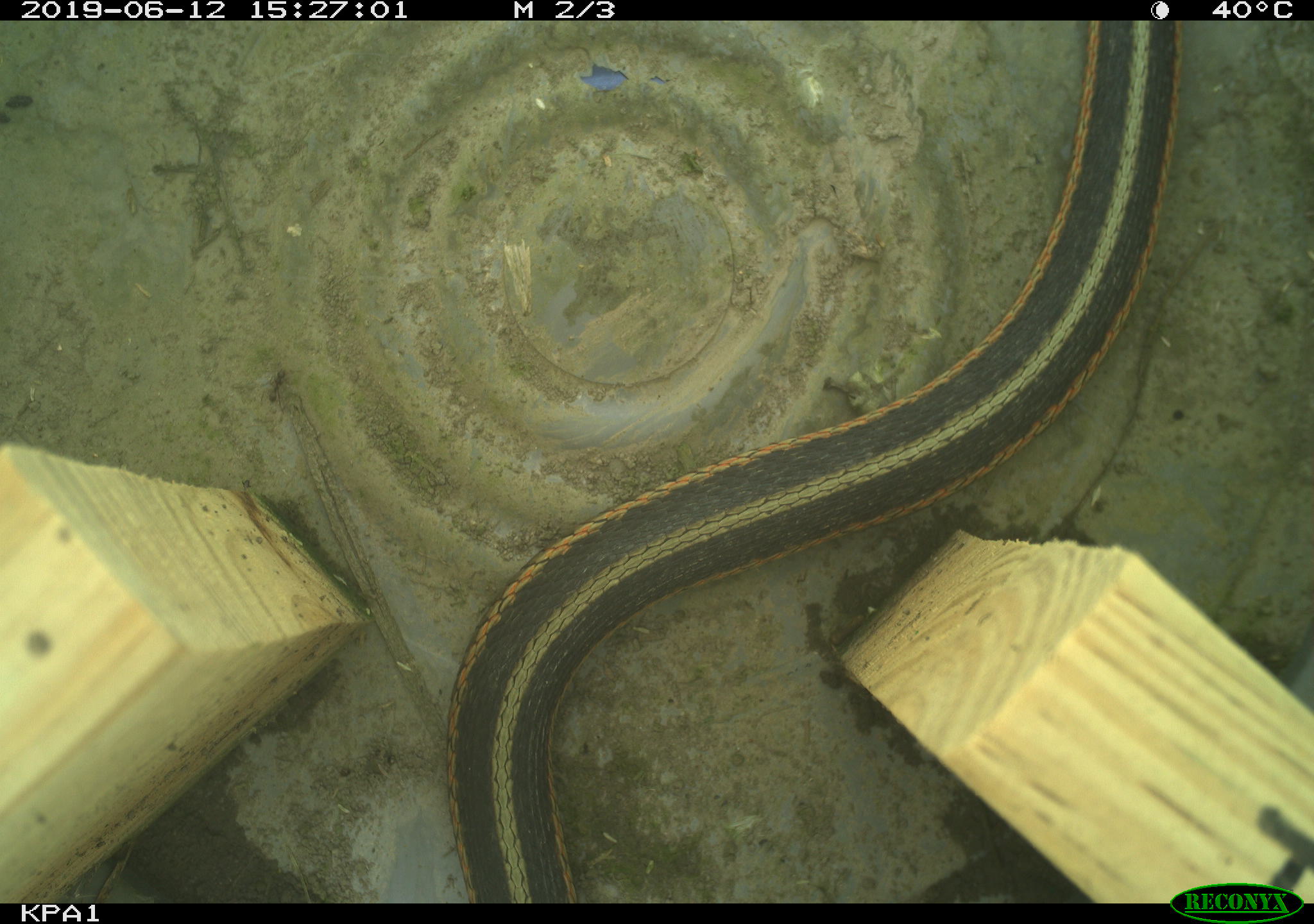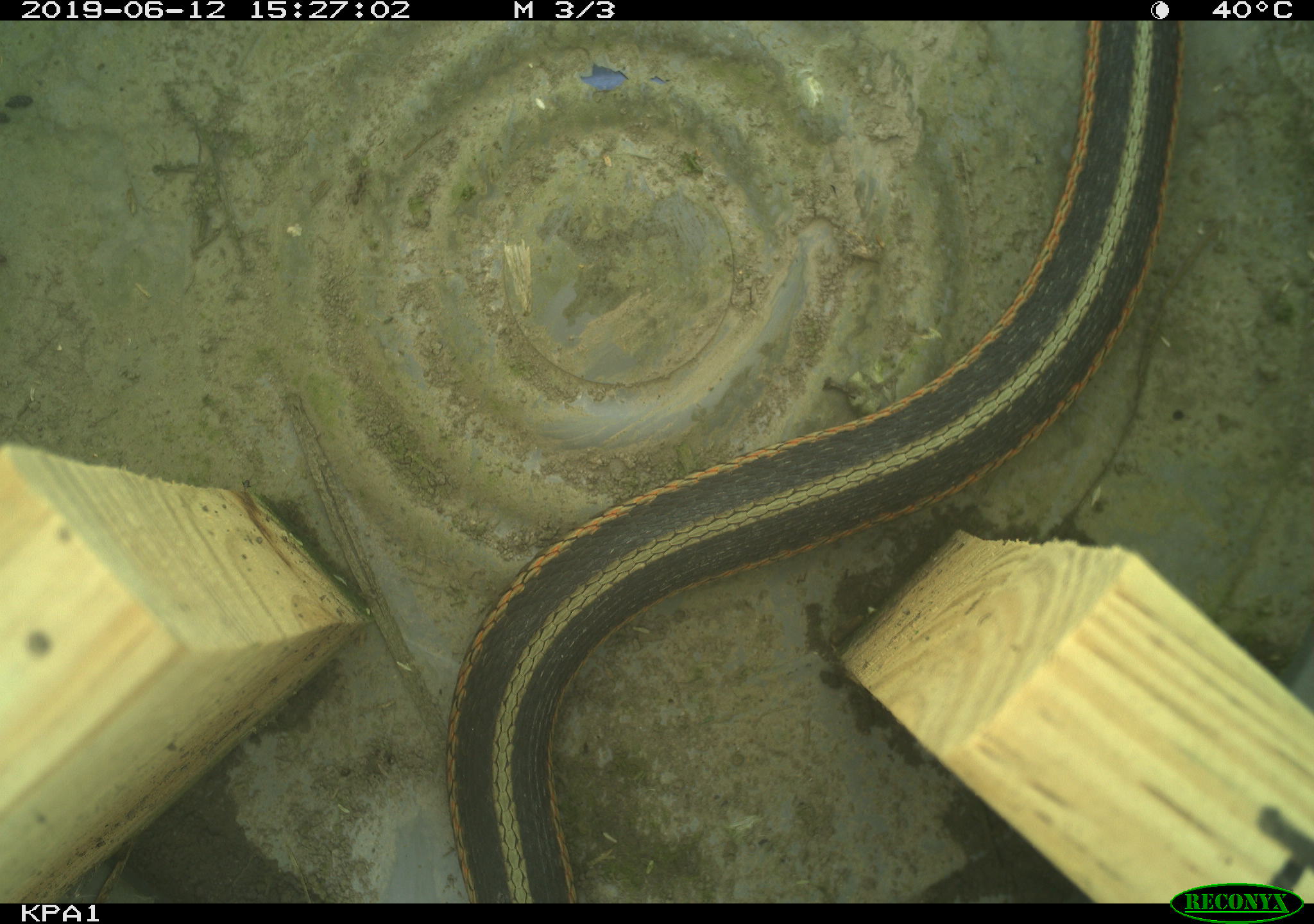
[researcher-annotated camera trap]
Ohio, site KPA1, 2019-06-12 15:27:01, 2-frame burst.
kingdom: Animalia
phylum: Chordata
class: Reptilia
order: Squamata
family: Colubridae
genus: Thamnophis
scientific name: Thamnophis sirtalis sirtalis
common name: eastern gartersnake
Eastern gartersnake (Thamnophis sirtalis sirtalis).